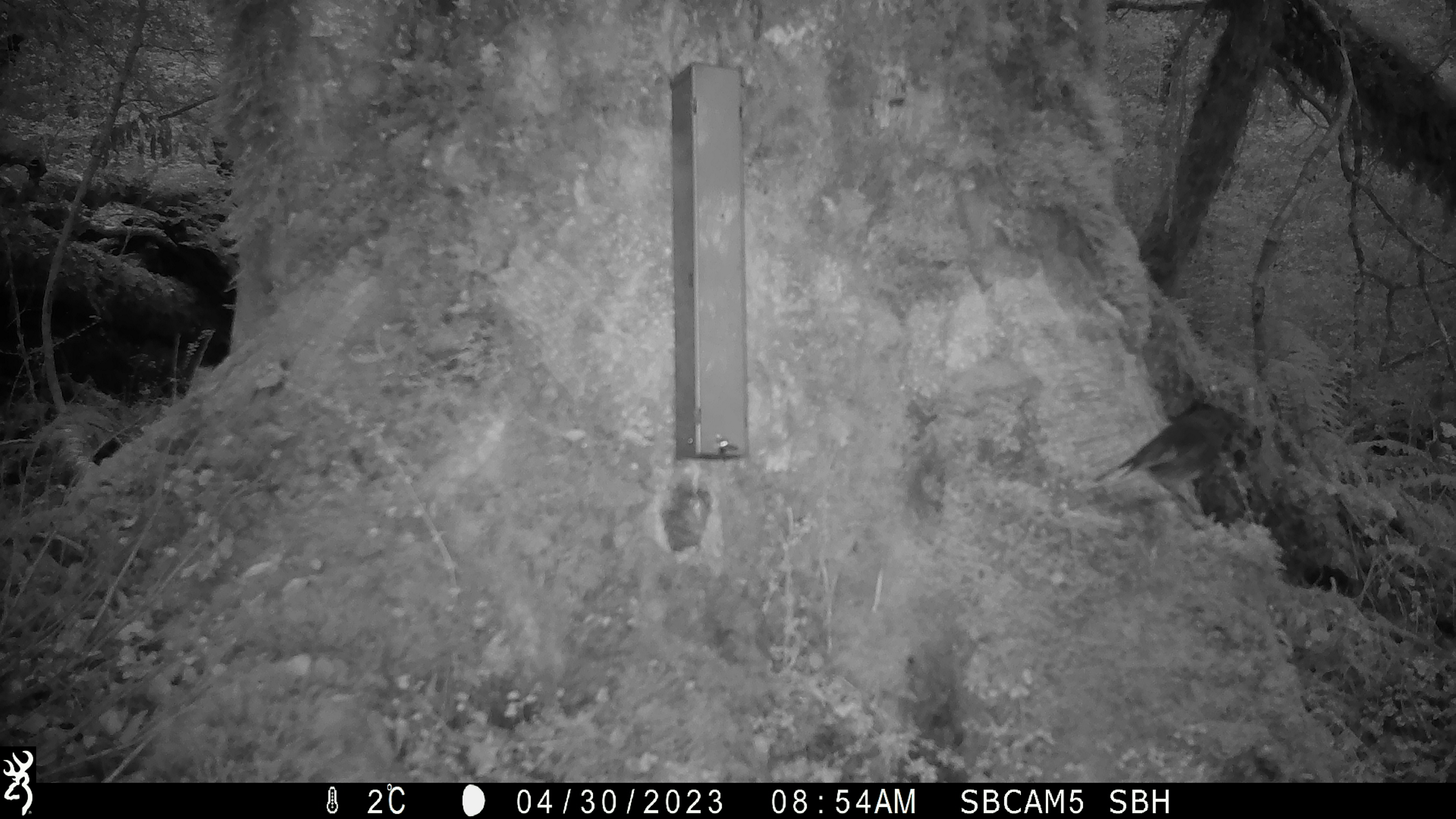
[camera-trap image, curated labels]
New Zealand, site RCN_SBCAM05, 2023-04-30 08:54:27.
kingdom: Animalia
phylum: Chordata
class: Aves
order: Passeriformes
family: Petroicidae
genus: Petroica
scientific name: Petroica australis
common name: new zealand robin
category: robin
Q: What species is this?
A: Robin (new zealand robin) (Petroica australis).